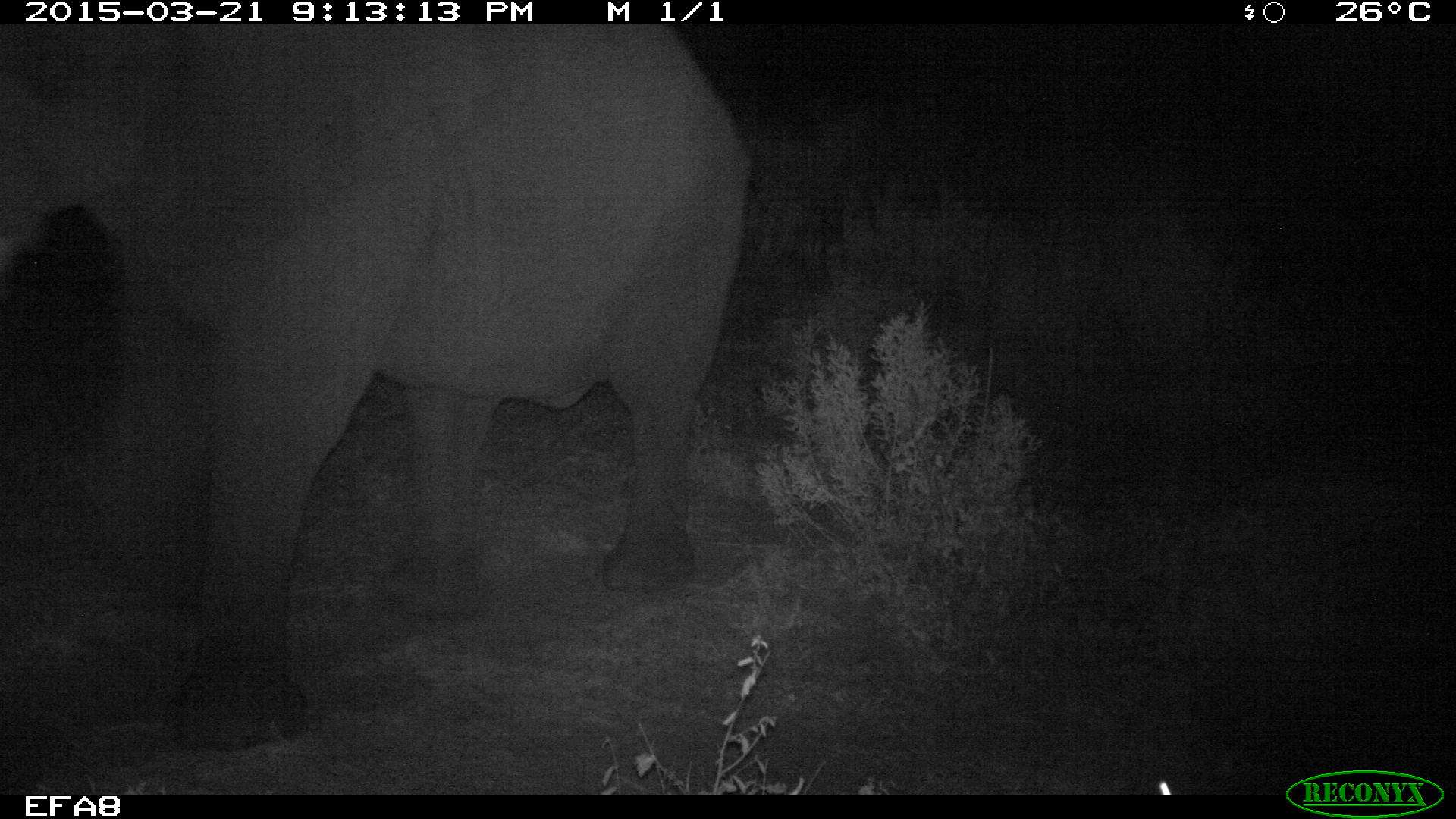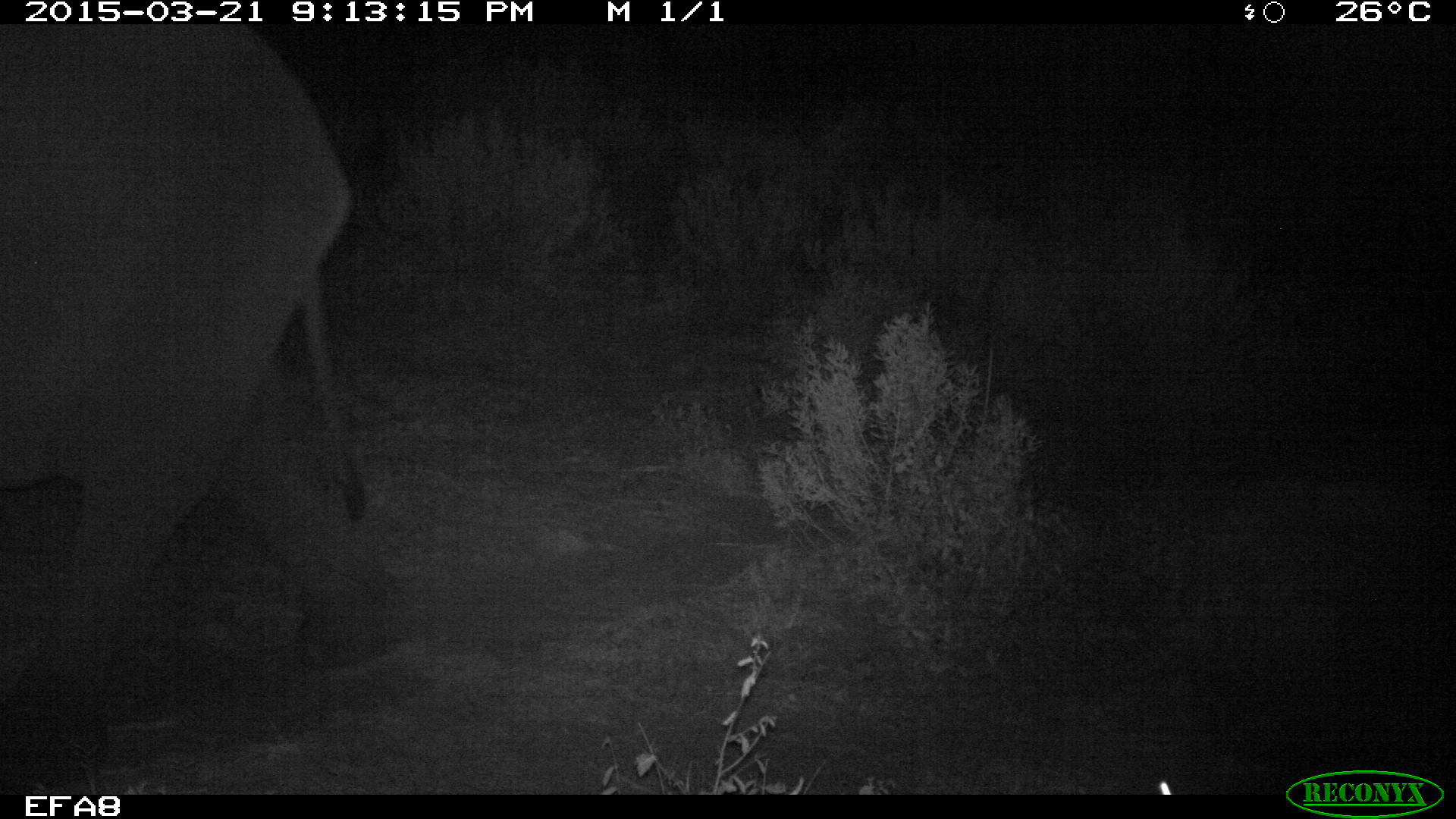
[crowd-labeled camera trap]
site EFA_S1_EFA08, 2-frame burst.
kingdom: Animalia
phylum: Chordata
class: Mammalia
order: Proboscidea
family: Elephantidae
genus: Loxodonta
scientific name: Loxodonta africana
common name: african bush elephant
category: elephant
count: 1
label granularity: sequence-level